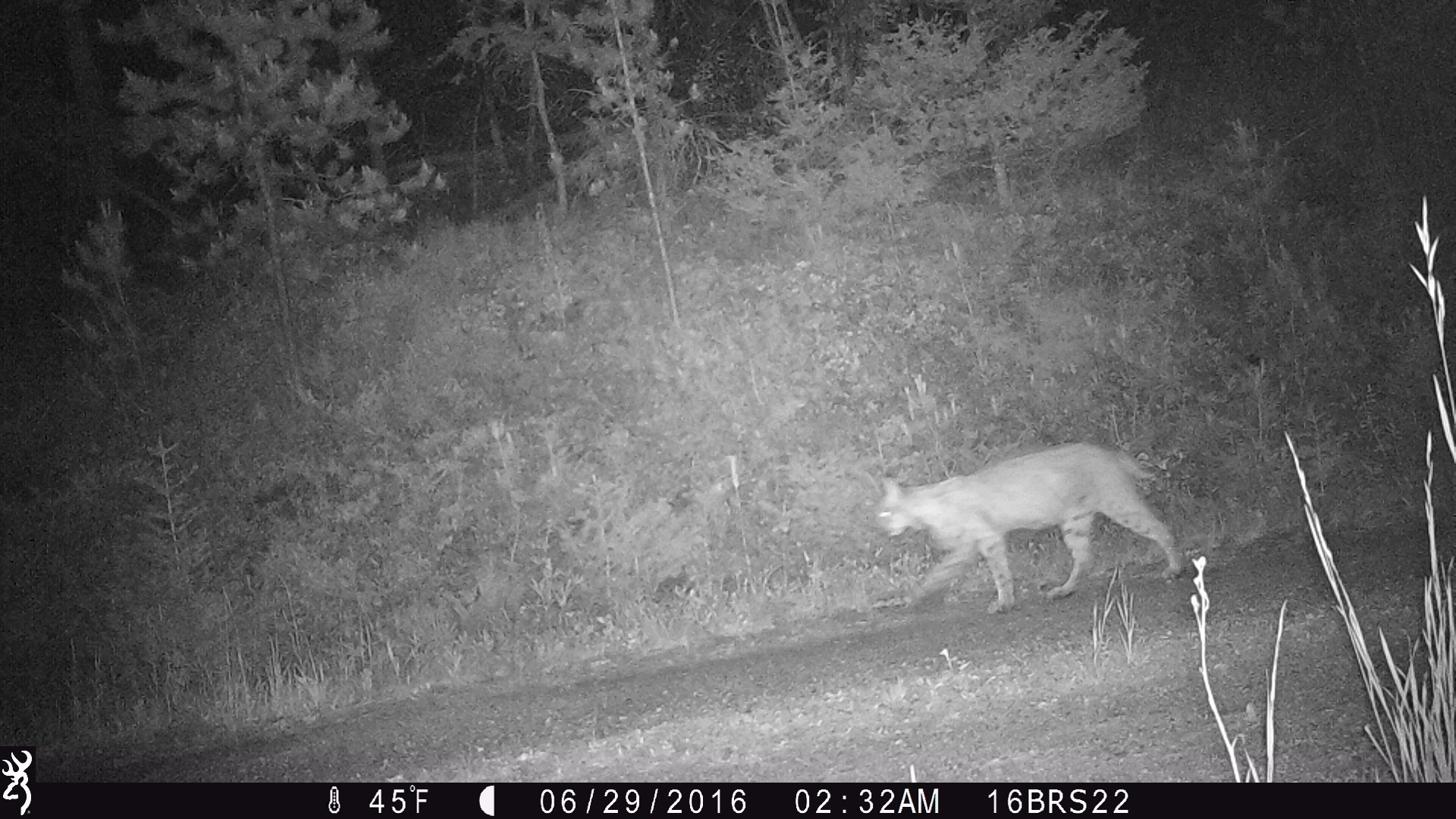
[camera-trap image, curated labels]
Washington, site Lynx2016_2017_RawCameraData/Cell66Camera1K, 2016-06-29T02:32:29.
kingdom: Animalia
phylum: Chordata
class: Mammalia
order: Carnivora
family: Felidae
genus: Lynx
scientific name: Lynx rufus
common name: bobcat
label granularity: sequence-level